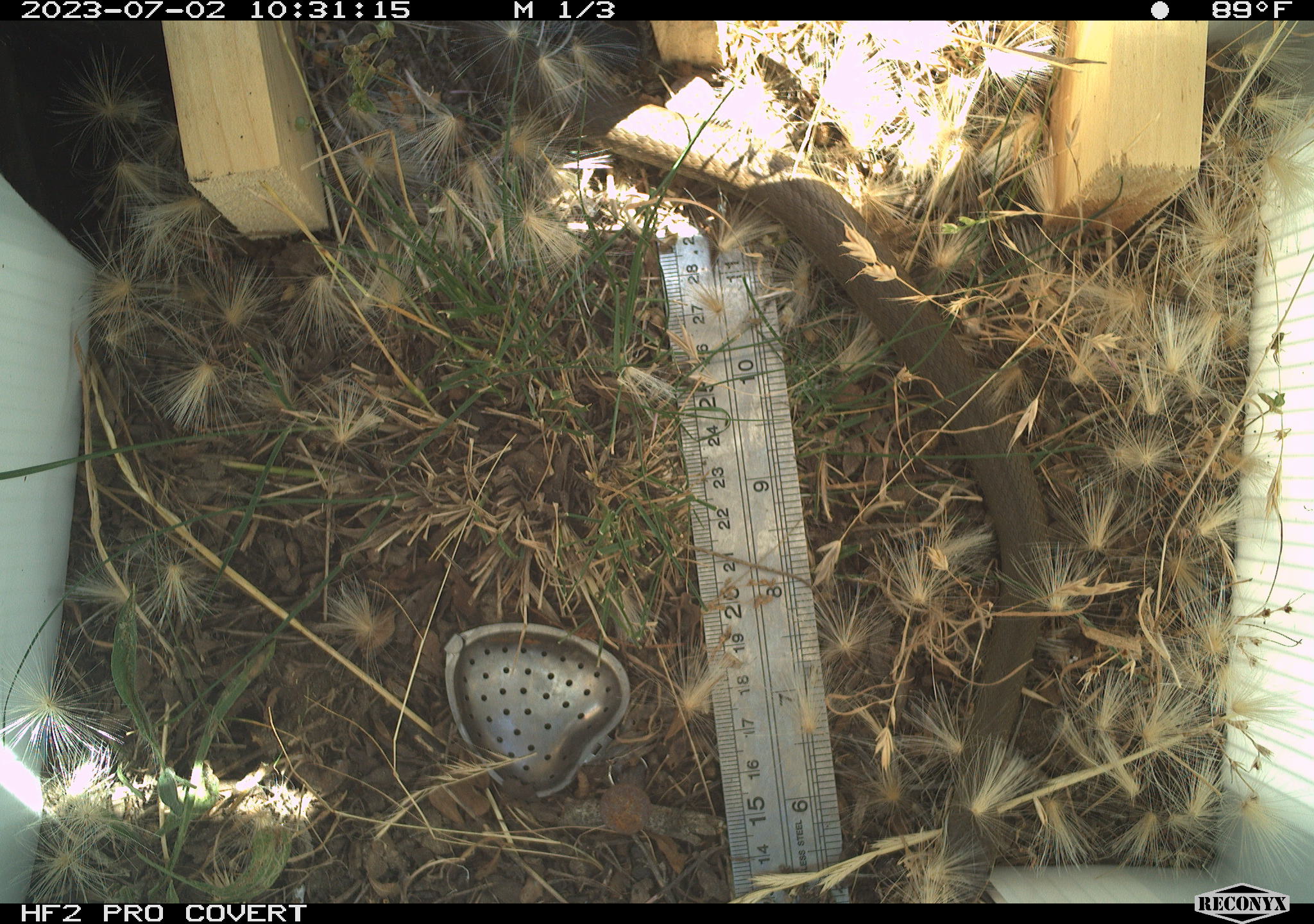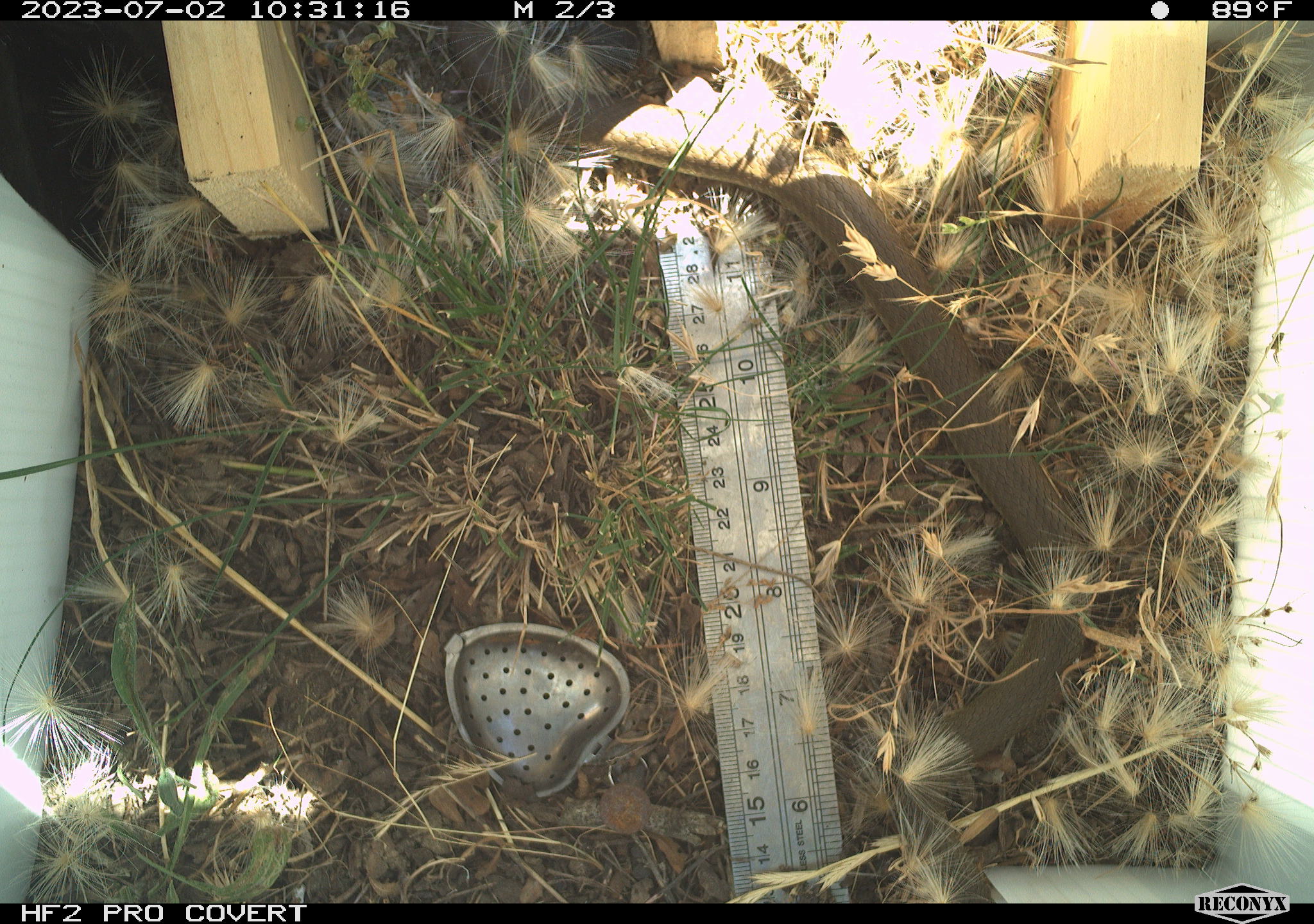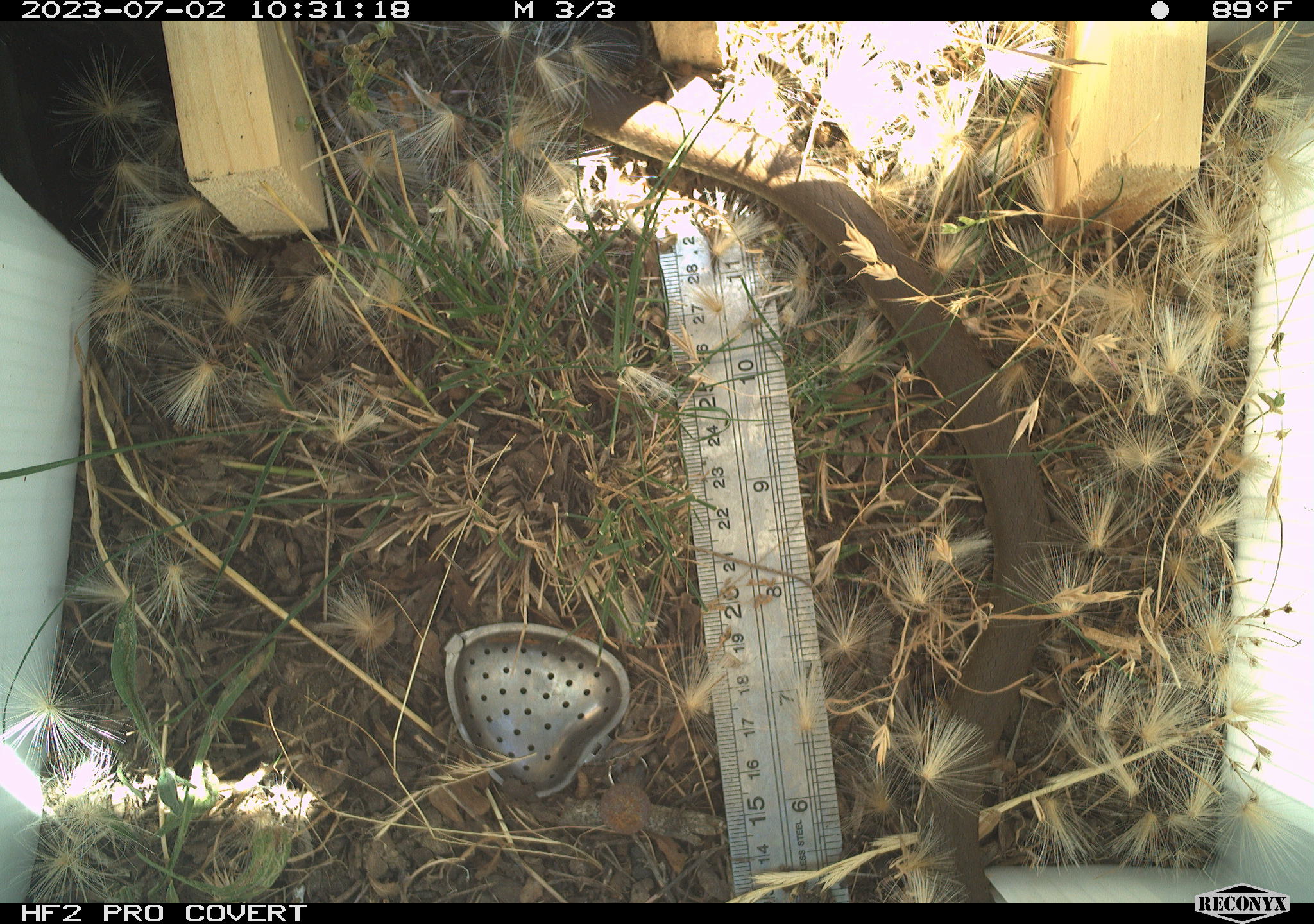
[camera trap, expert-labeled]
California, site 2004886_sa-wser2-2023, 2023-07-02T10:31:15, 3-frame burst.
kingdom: Animalia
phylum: Chordata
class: Reptilia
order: Squamata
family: Colubridae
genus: Coluber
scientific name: Coluber constrictor mormon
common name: western yellow-bellied racer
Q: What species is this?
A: Western yellow-bellied racer (Coluber constrictor mormon).